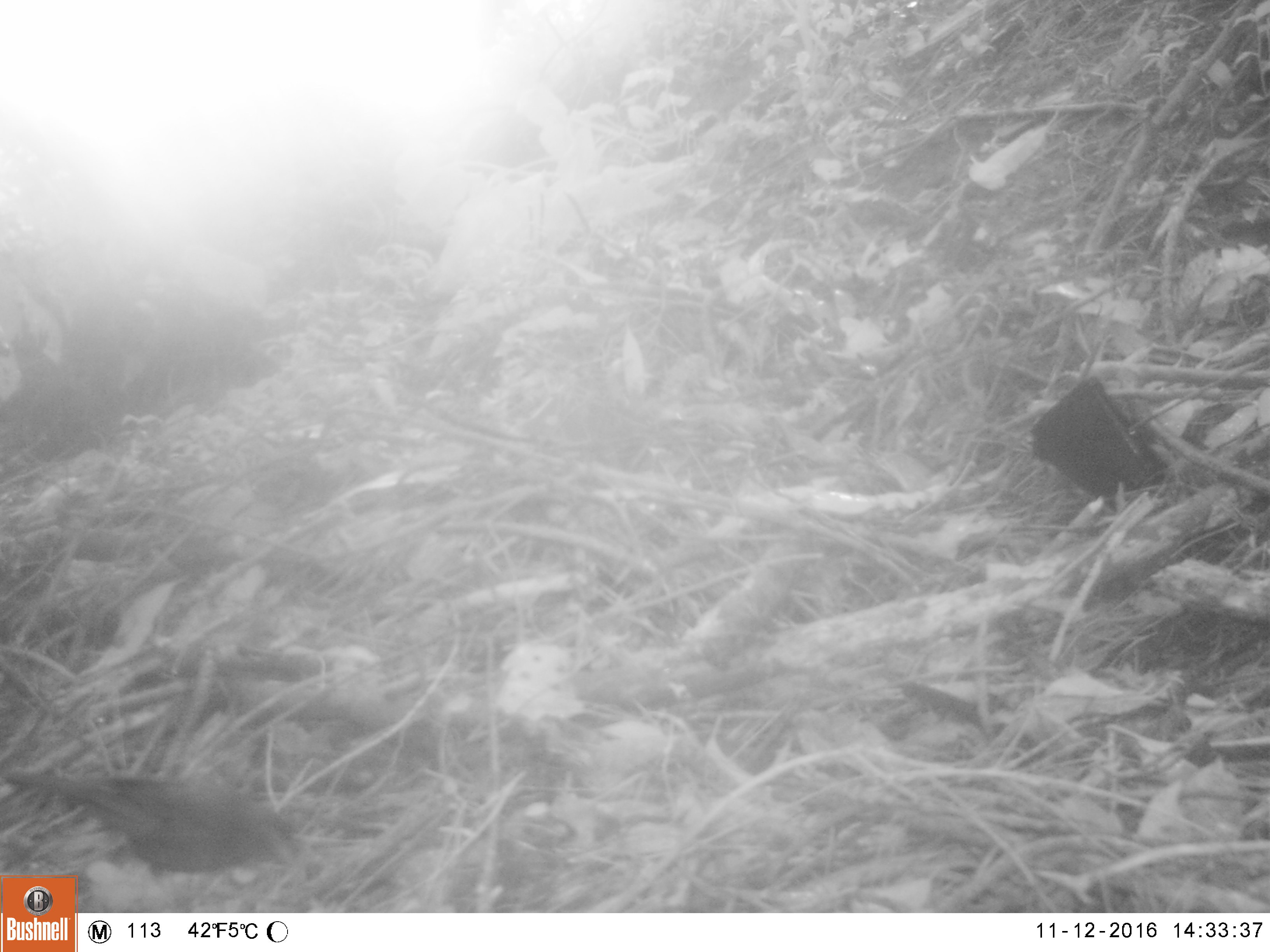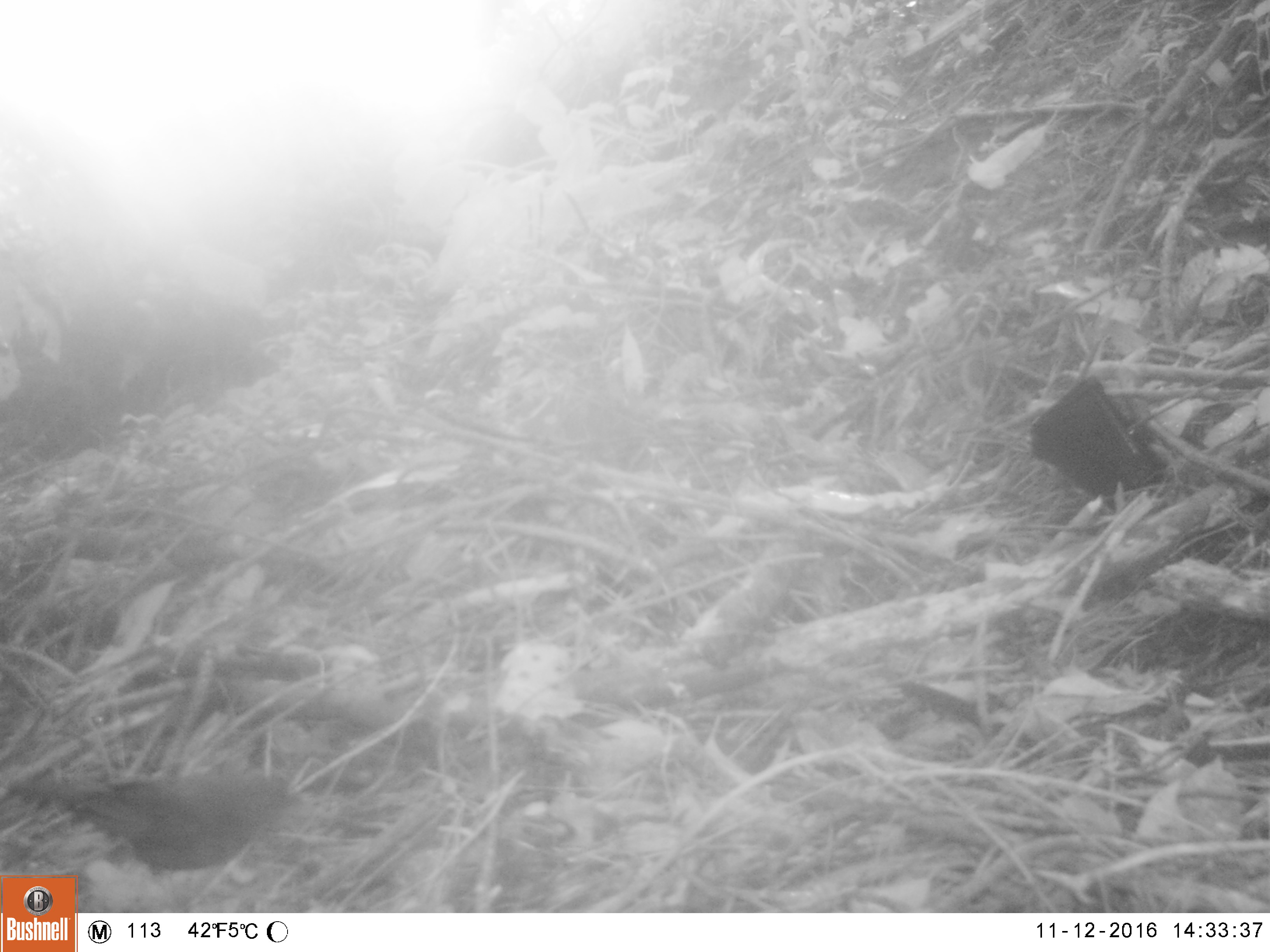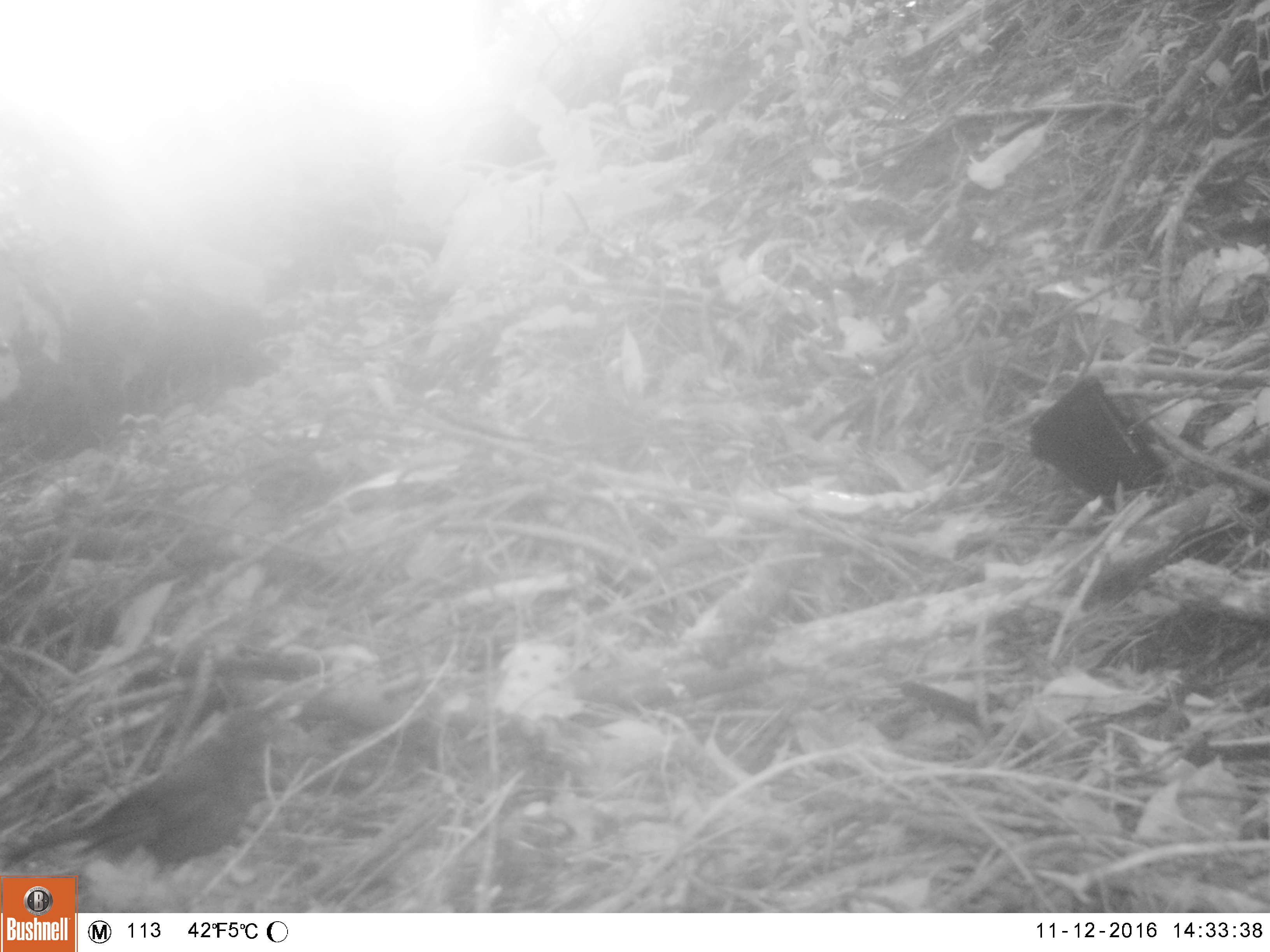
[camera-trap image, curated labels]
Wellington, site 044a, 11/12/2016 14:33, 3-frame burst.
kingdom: Animalia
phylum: Chordata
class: Aves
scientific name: Aves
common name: bird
Bird (Aves).